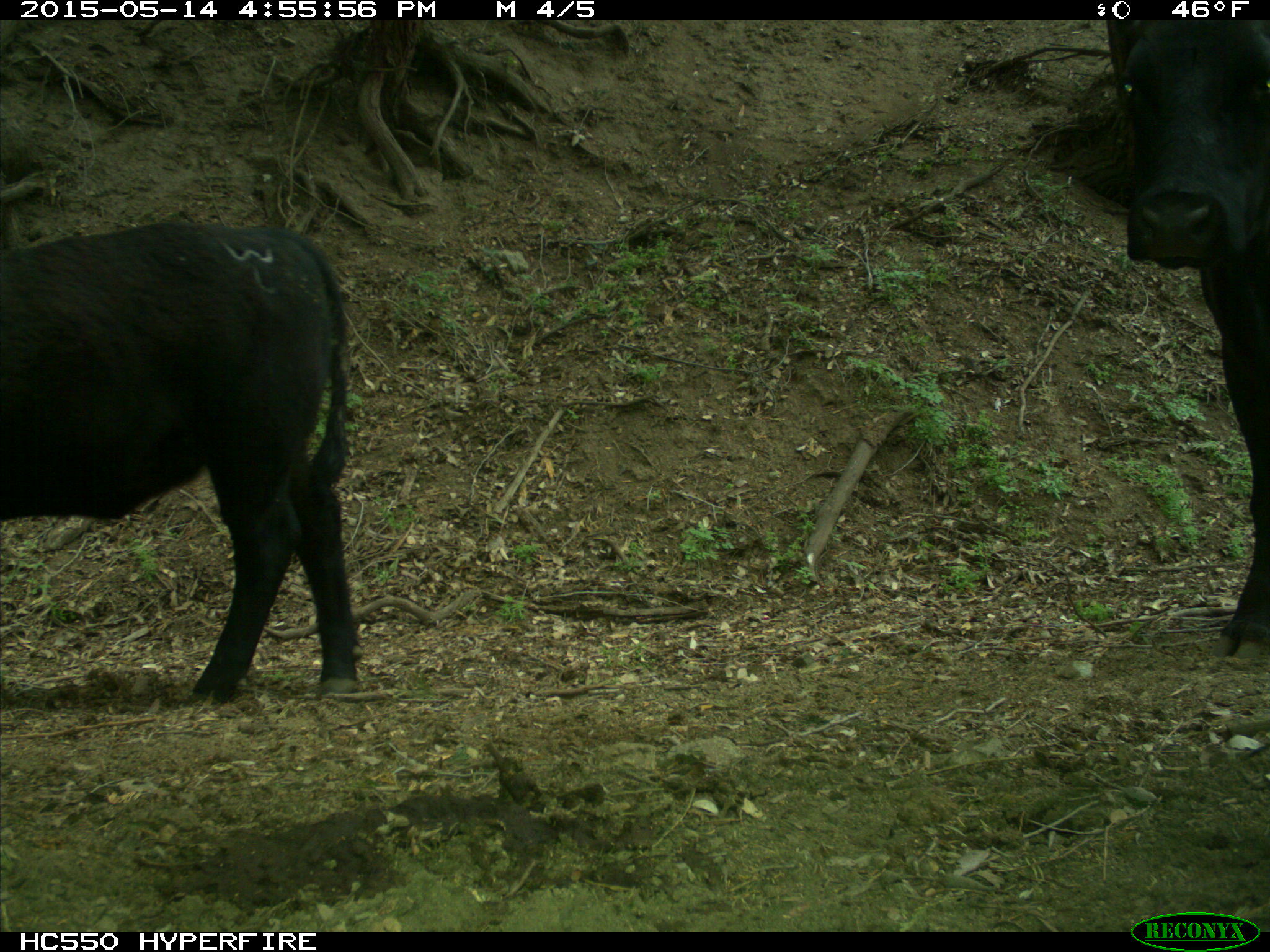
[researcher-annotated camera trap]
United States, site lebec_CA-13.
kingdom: Animalia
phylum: Chordata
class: Mammalia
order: Artiodactyla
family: Bovidae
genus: Bos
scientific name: Bos taurus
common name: domestic cow